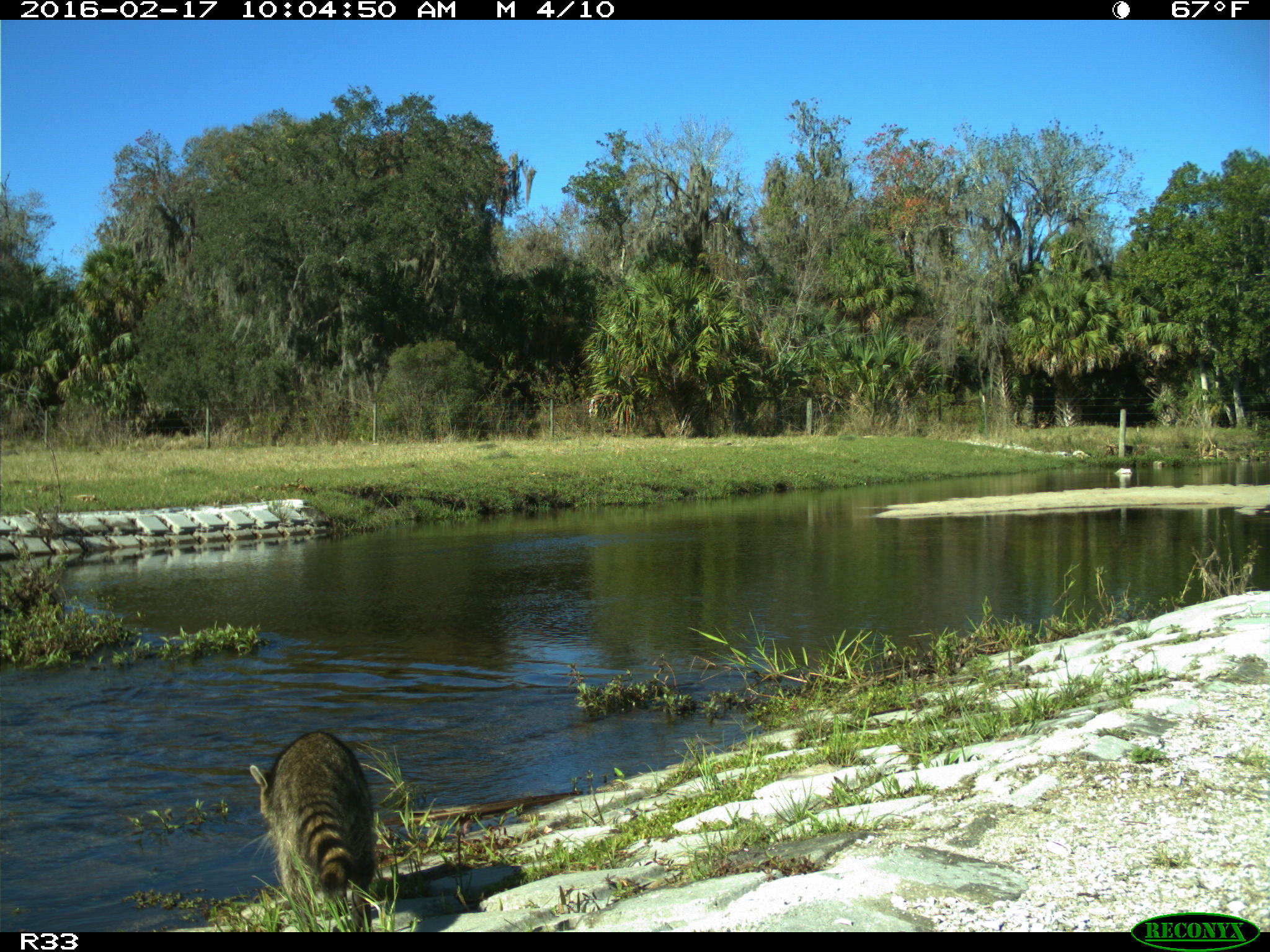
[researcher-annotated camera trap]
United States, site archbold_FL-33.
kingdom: Animalia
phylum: Chordata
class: Mammalia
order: Carnivora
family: Procyonidae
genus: Procyon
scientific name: Procyon lotor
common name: common raccoon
Procyon lotor (common raccoon).